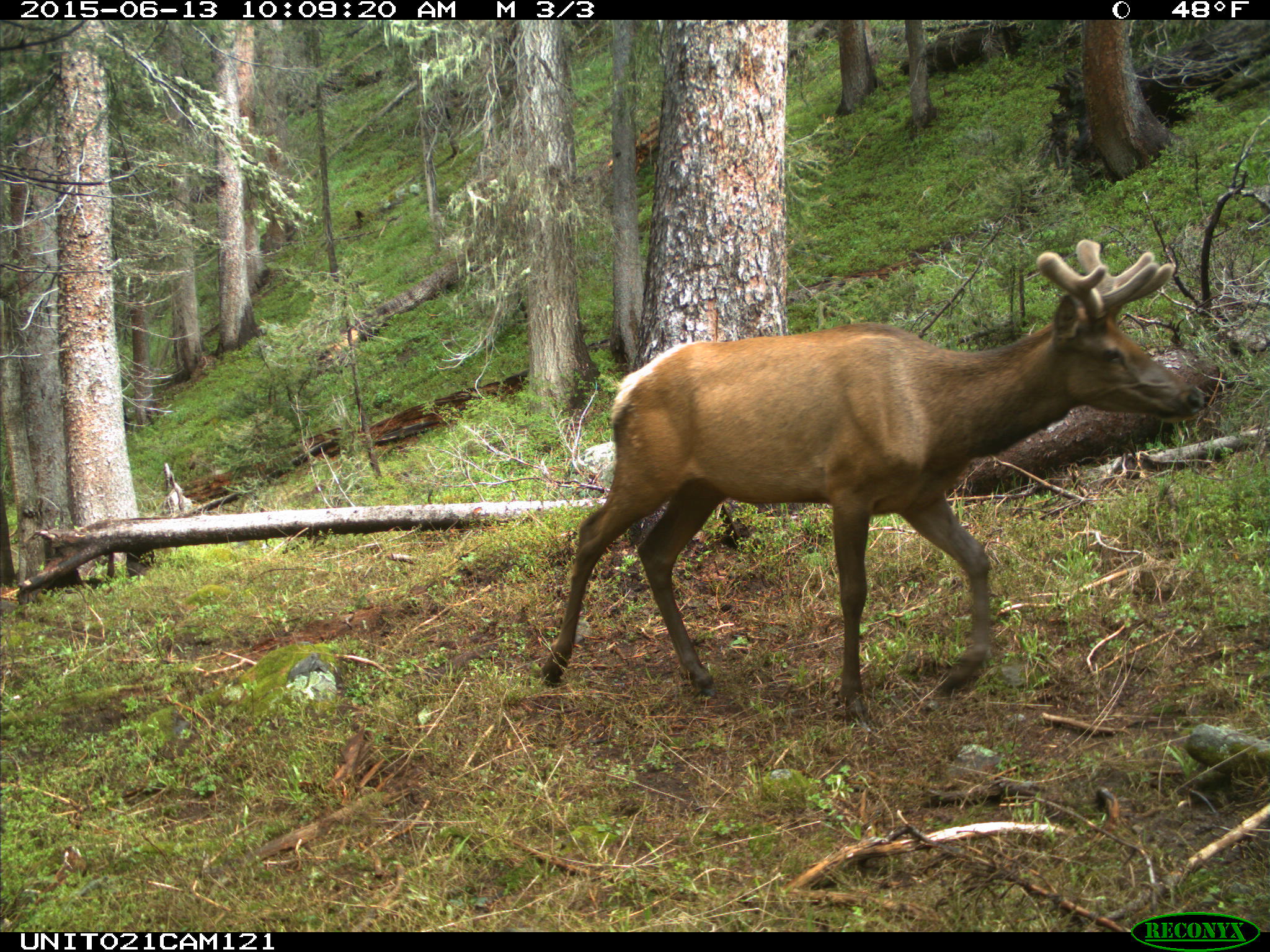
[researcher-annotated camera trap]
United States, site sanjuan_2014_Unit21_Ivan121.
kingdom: Animalia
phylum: Chordata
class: Mammalia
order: Artiodactyla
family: Cervidae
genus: Cervus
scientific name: Cervus elaphus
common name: red deer